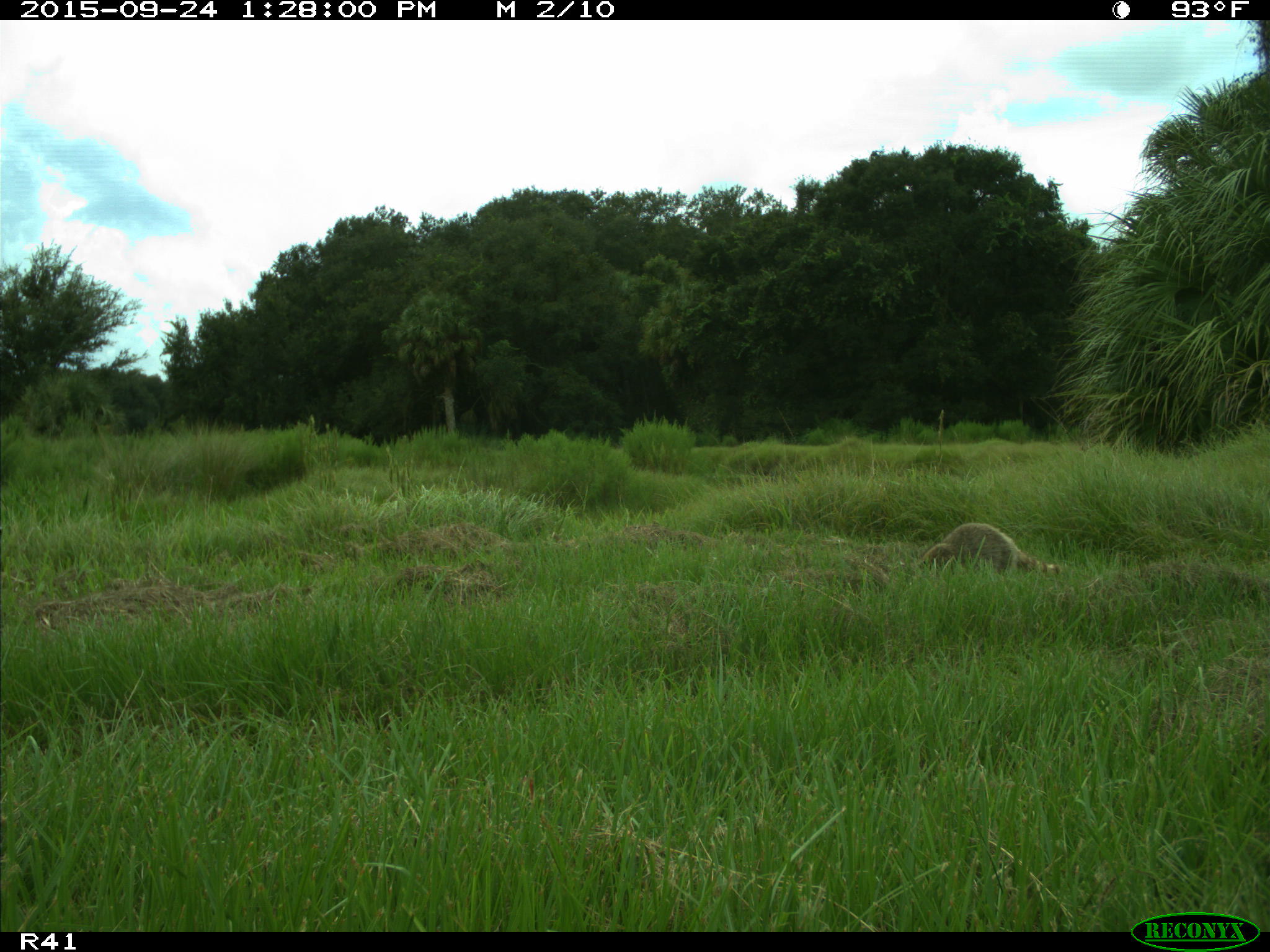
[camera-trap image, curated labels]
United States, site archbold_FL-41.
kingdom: Animalia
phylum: Chordata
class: Mammalia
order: Carnivora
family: Procyonidae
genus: Procyon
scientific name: Procyon lotor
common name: common raccoon